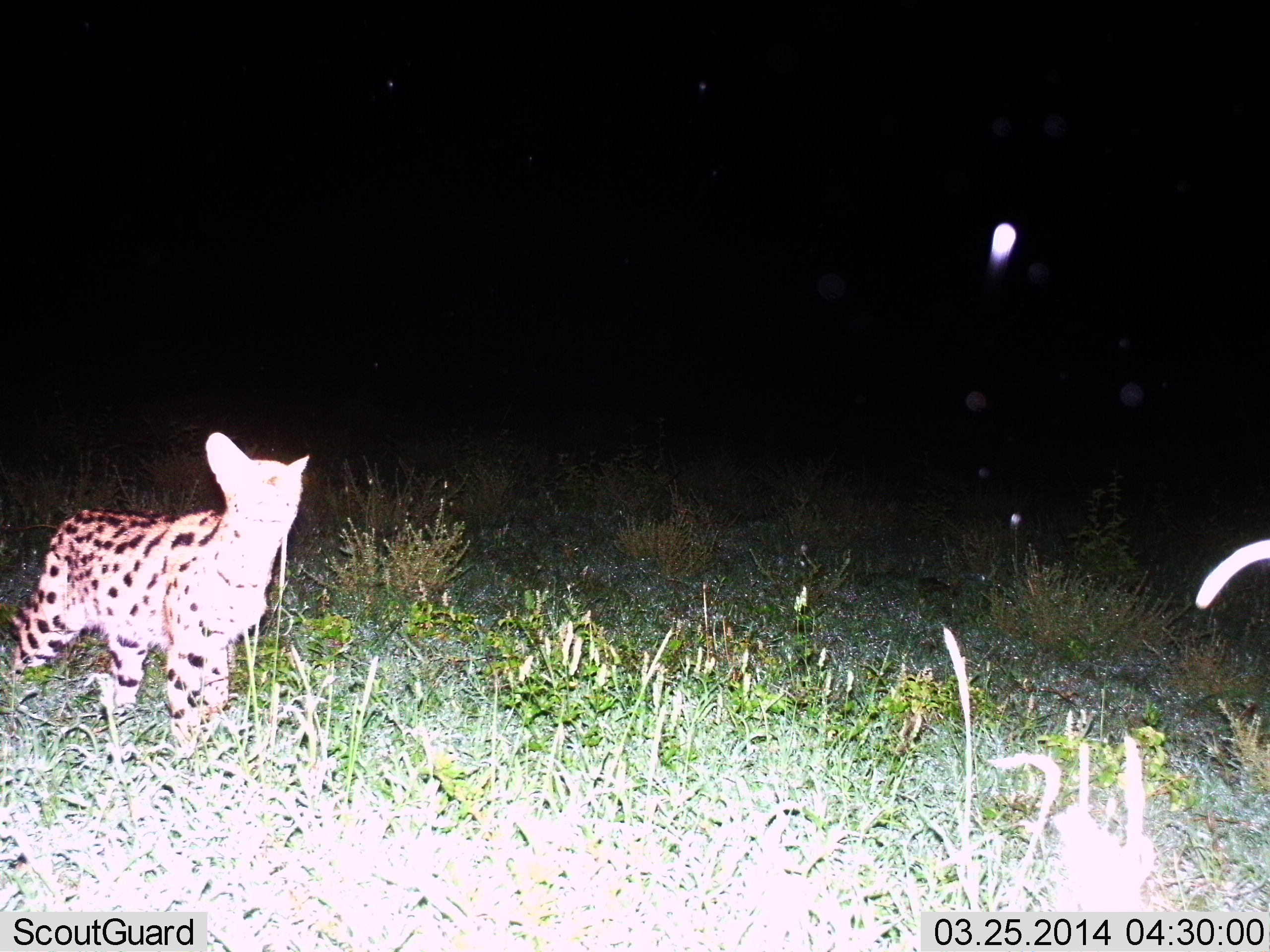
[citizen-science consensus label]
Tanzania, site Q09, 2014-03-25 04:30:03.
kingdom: Animalia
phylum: Chordata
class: Mammalia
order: Carnivora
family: Felidae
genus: Leptailurus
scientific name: Leptailurus serval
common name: serval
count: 1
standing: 80%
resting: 0%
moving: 20%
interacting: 0%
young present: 0%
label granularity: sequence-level